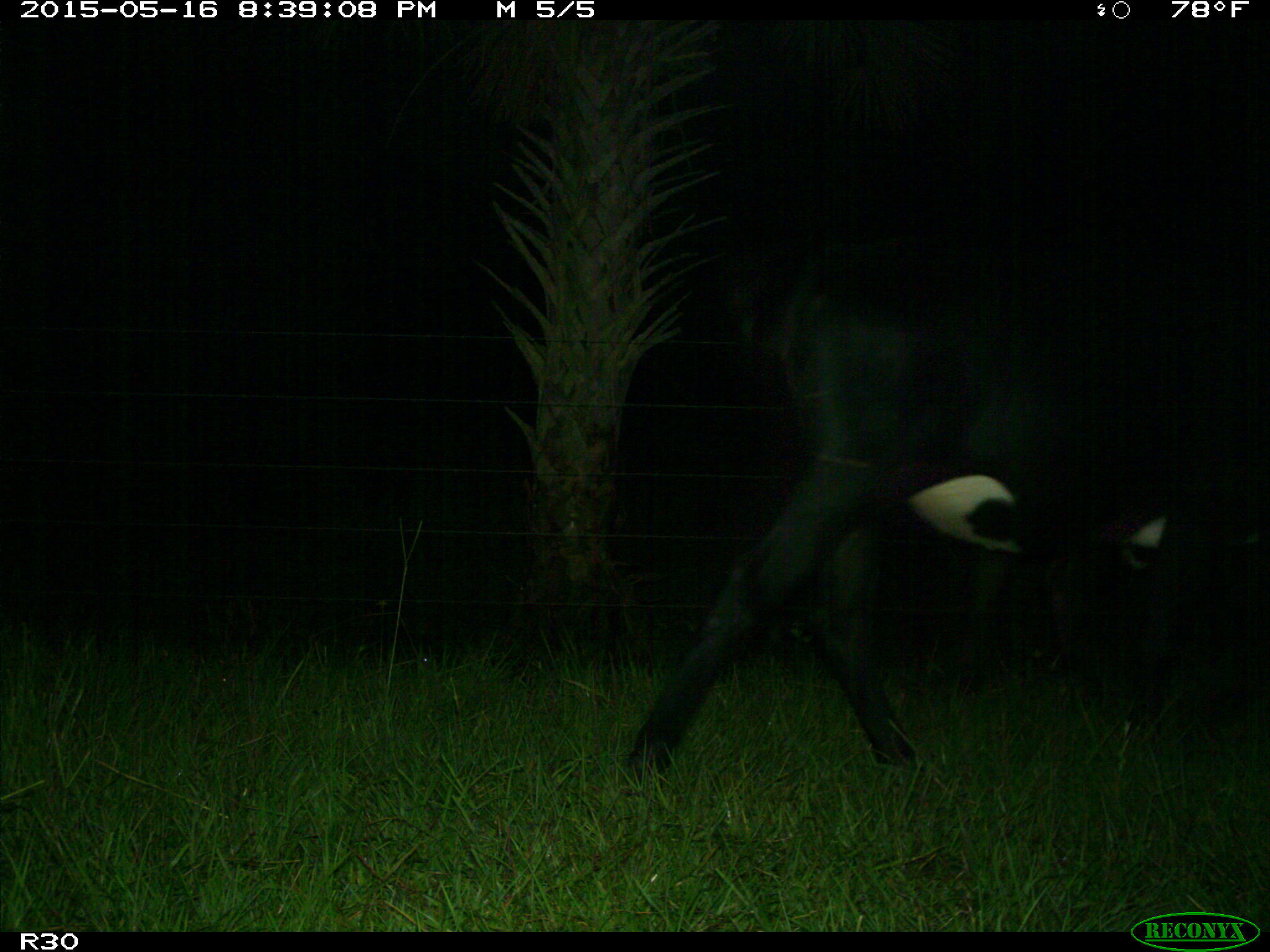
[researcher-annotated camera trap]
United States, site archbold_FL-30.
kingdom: Animalia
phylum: Chordata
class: Mammalia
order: Artiodactyla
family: Bovidae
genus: Bos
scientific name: Bos taurus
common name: domestic cow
Bos taurus (domestic cow).